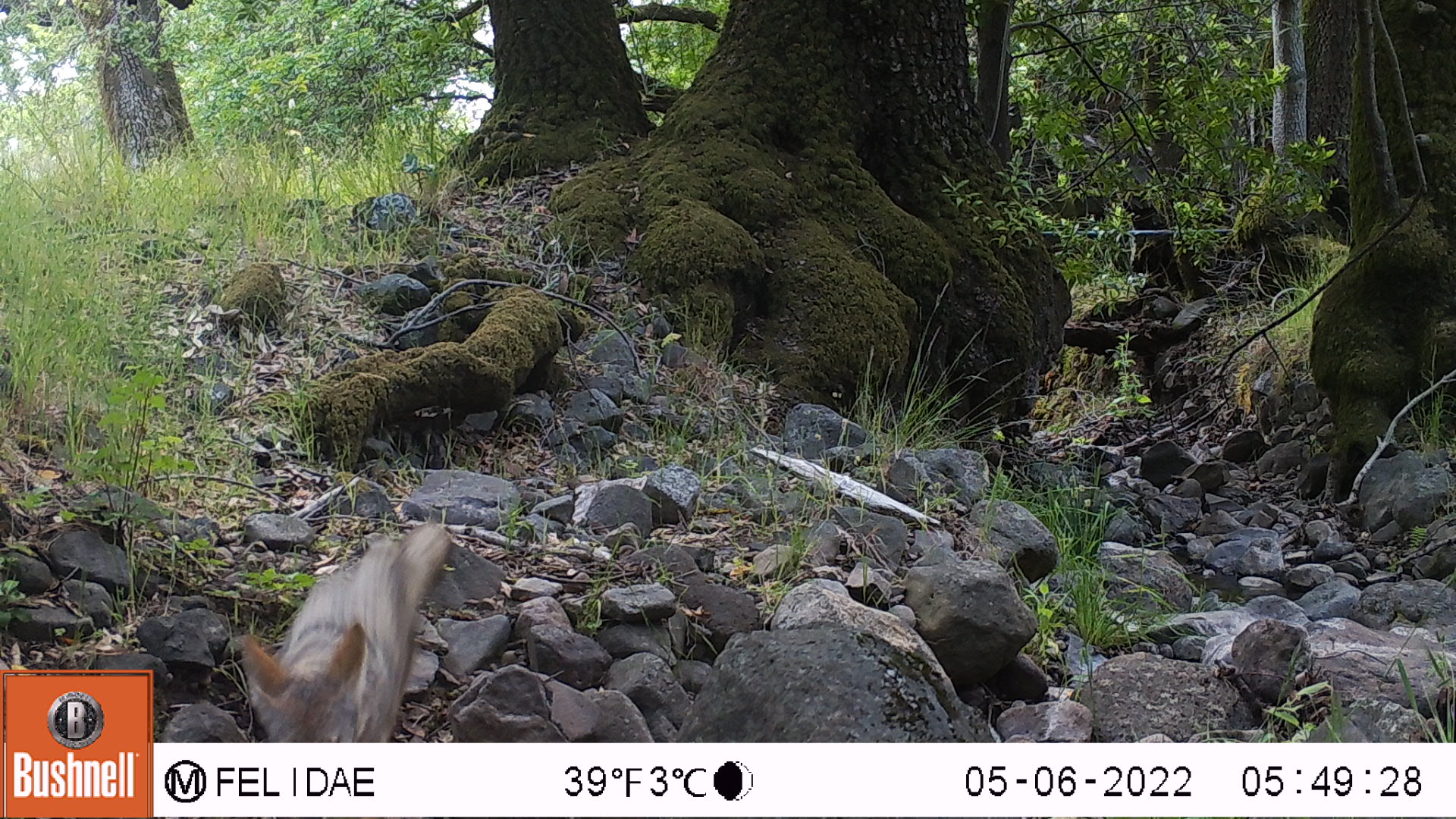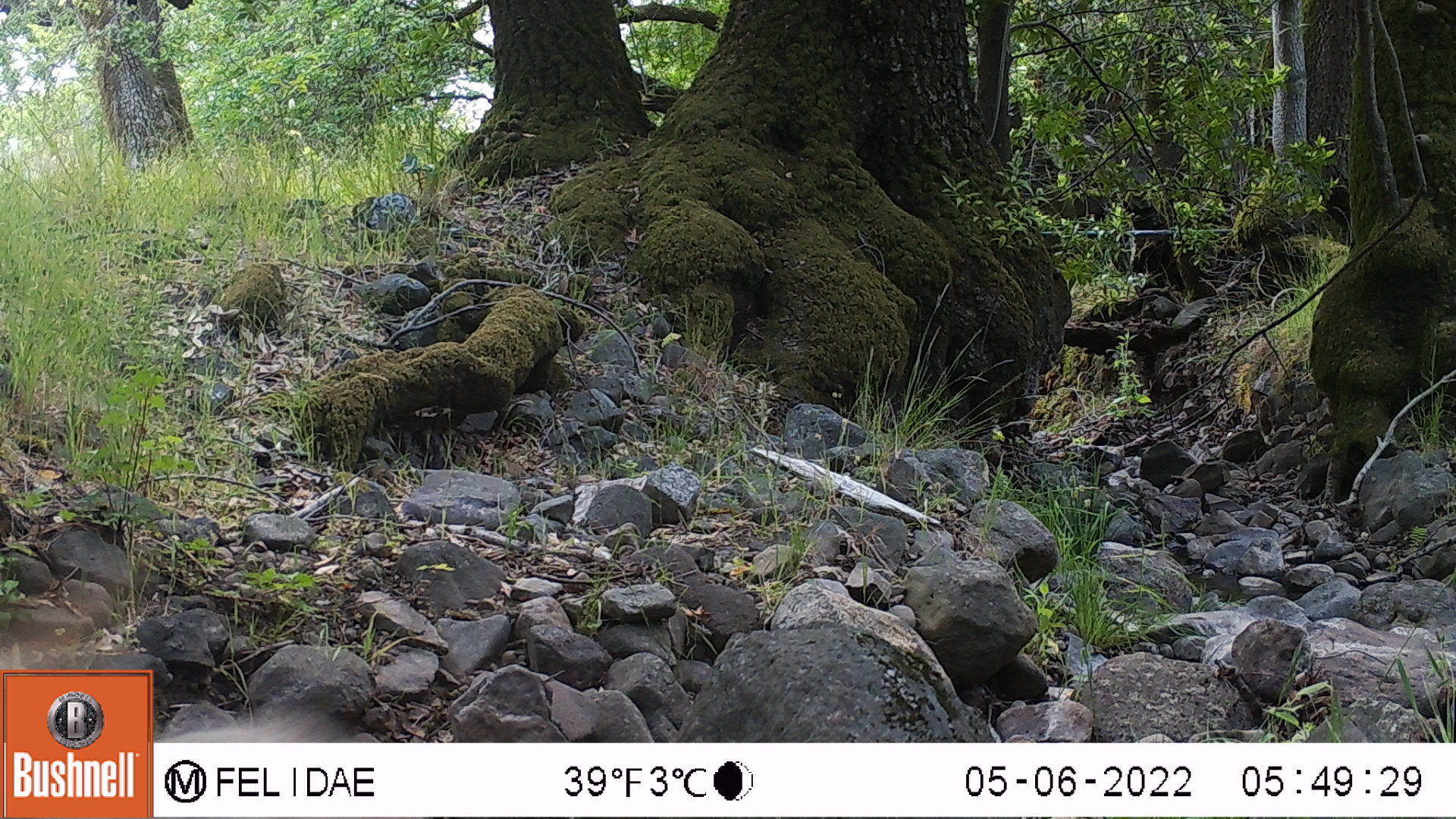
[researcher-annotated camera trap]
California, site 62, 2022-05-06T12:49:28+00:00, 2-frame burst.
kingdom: Animalia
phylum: Chordata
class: Mammalia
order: Rodentia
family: Sciuridae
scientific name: Sciuridae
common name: squirrel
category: unknown squirrel